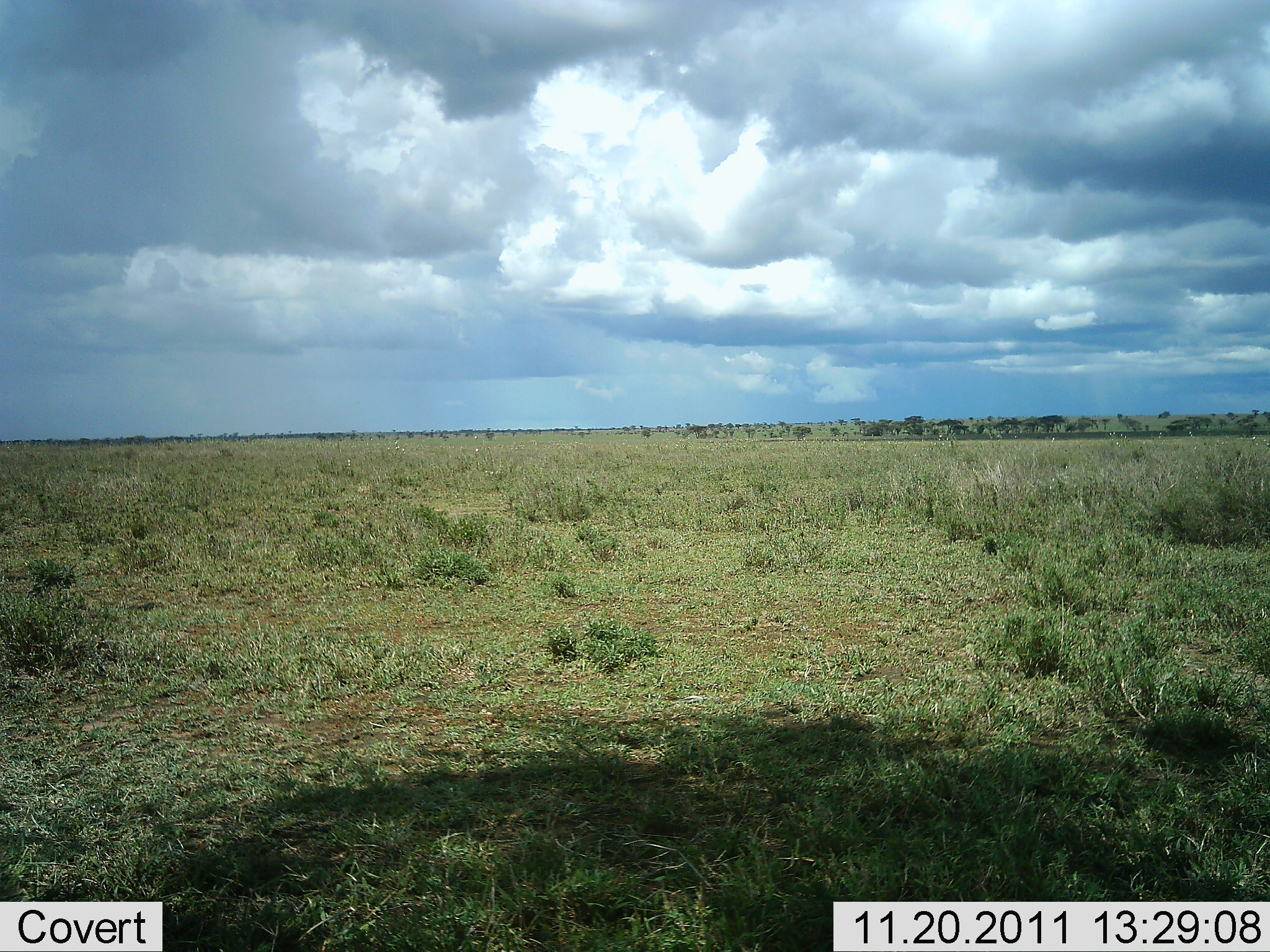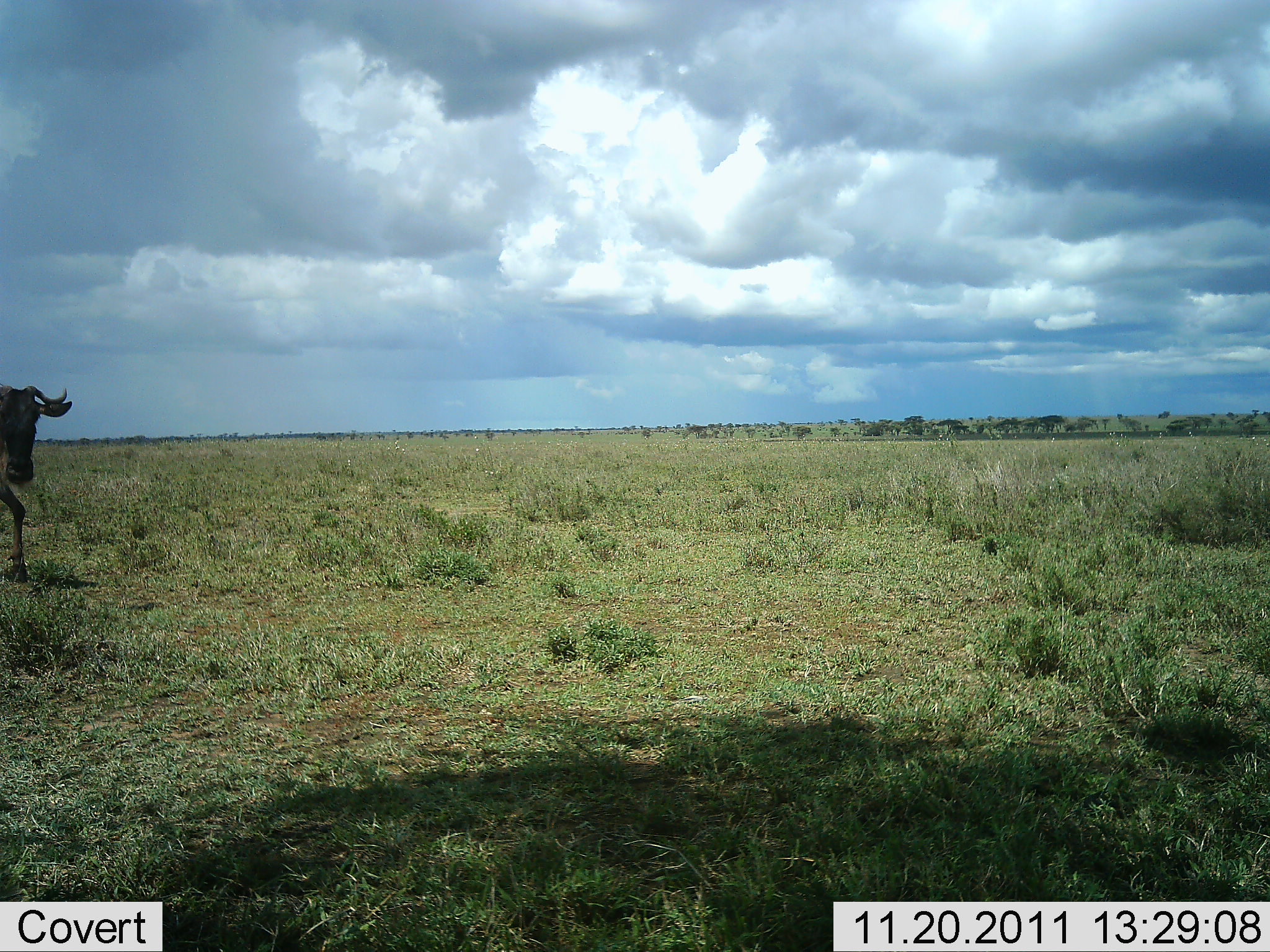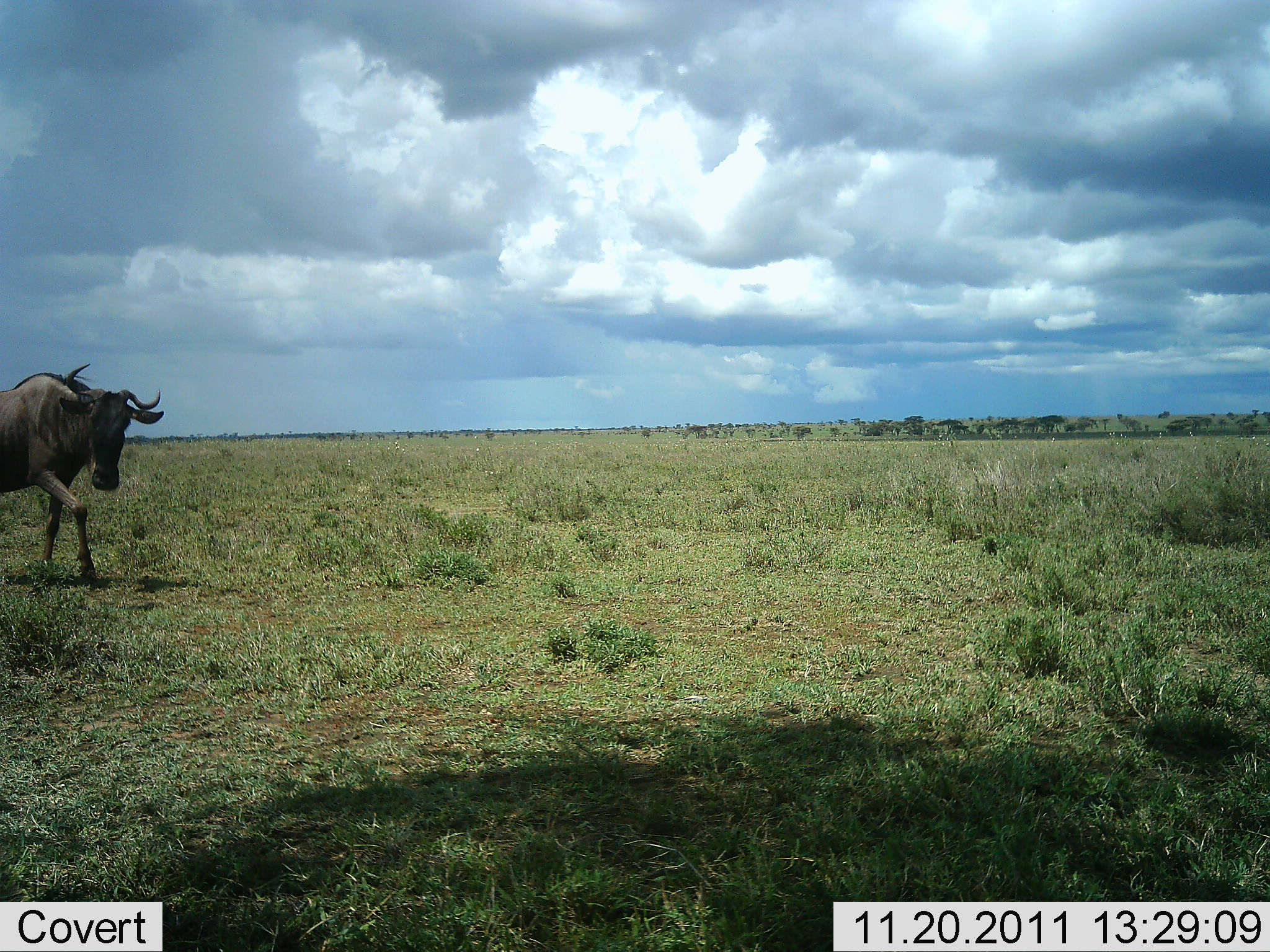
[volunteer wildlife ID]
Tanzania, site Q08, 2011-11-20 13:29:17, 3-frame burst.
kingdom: Animalia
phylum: Chordata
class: Mammalia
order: Artiodactyla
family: Bovidae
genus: Connochaetes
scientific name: Connochaetes taurinus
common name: blue wildebeest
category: wildebeest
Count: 1.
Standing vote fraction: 0%.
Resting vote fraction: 0%.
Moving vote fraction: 100%.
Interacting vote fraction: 0%.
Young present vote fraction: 0%.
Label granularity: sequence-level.